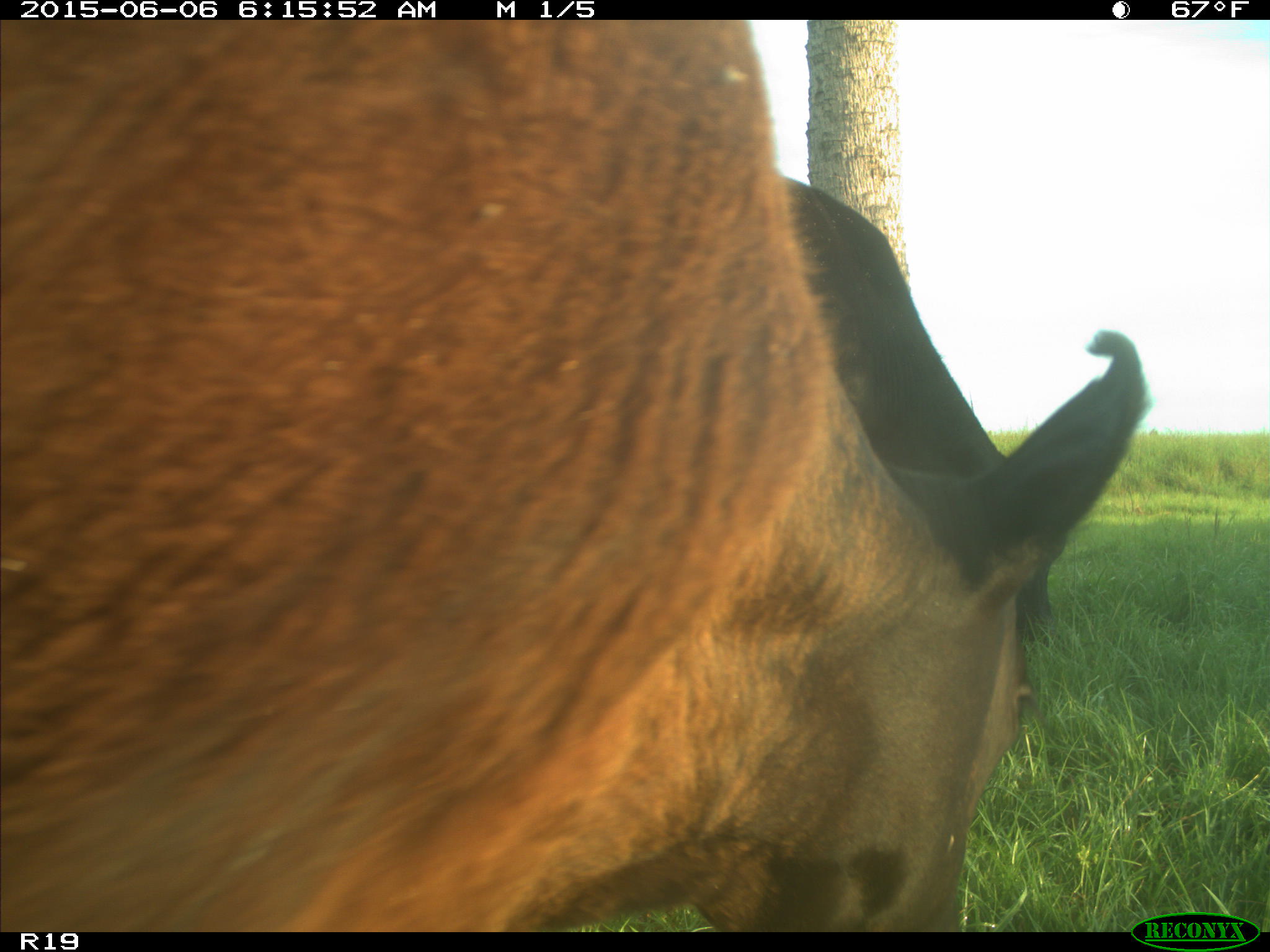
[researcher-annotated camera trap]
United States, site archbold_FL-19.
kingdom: Animalia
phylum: Chordata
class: Mammalia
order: Artiodactyla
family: Bovidae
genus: Bos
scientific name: Bos taurus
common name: domestic cow